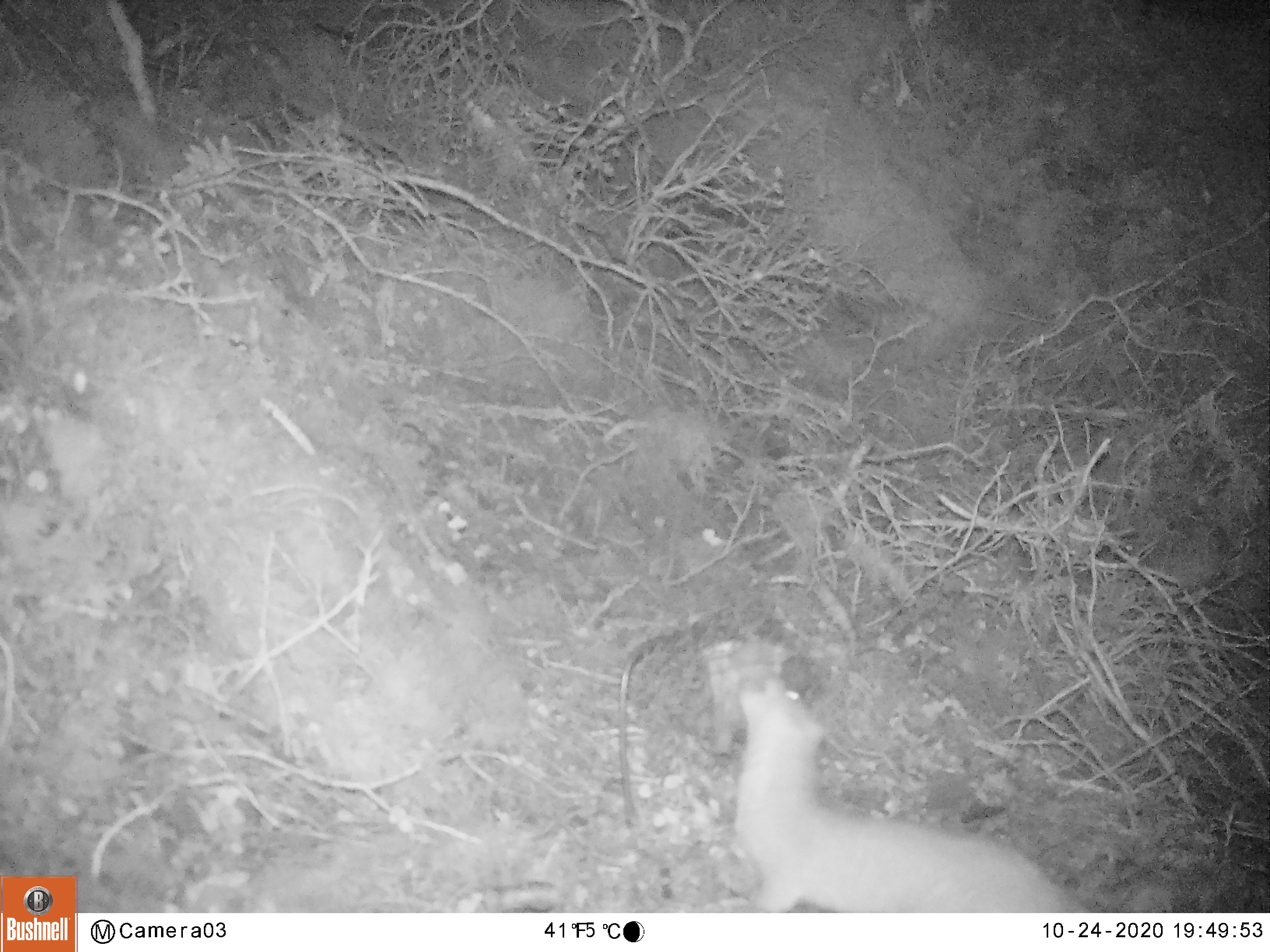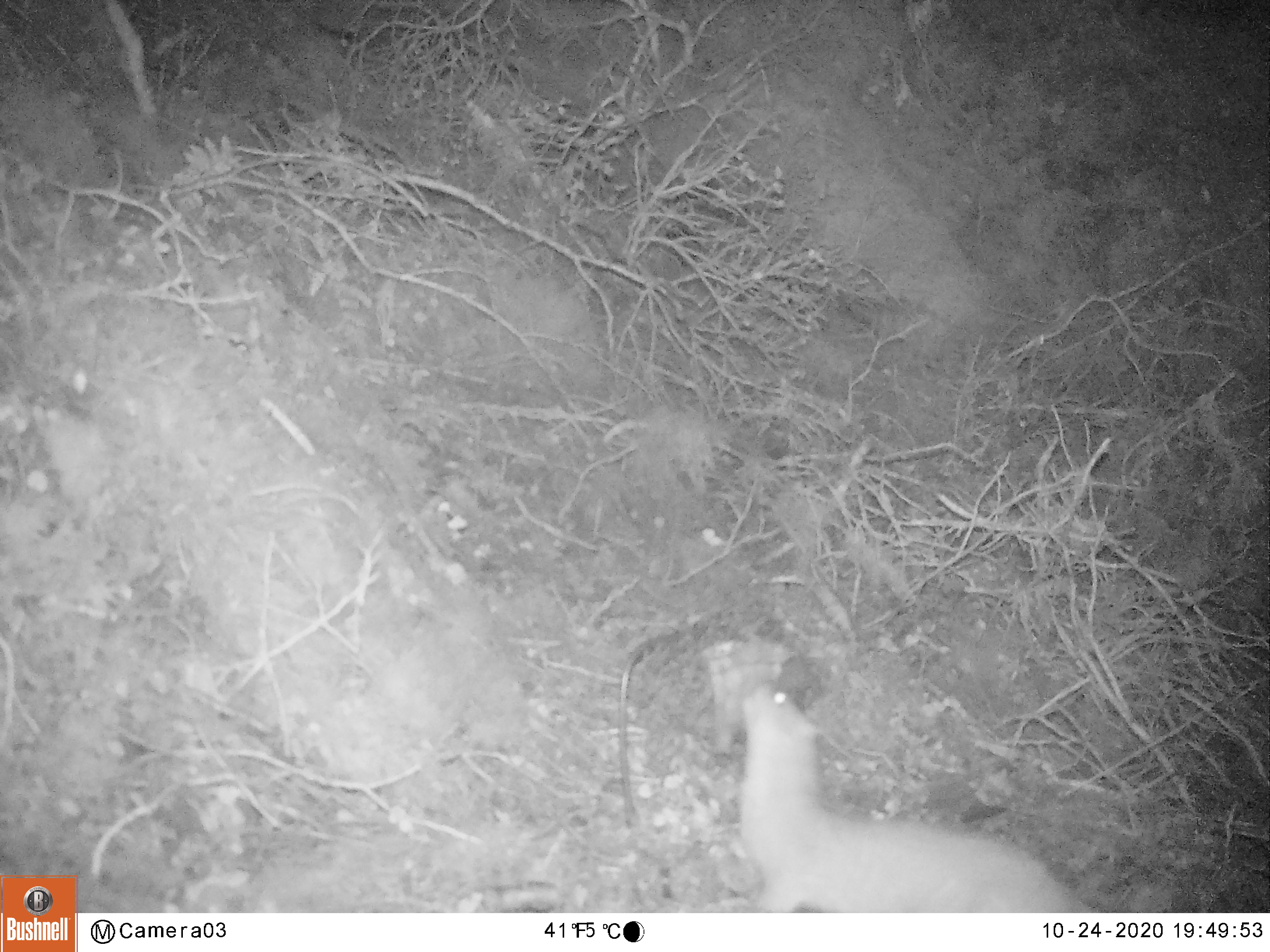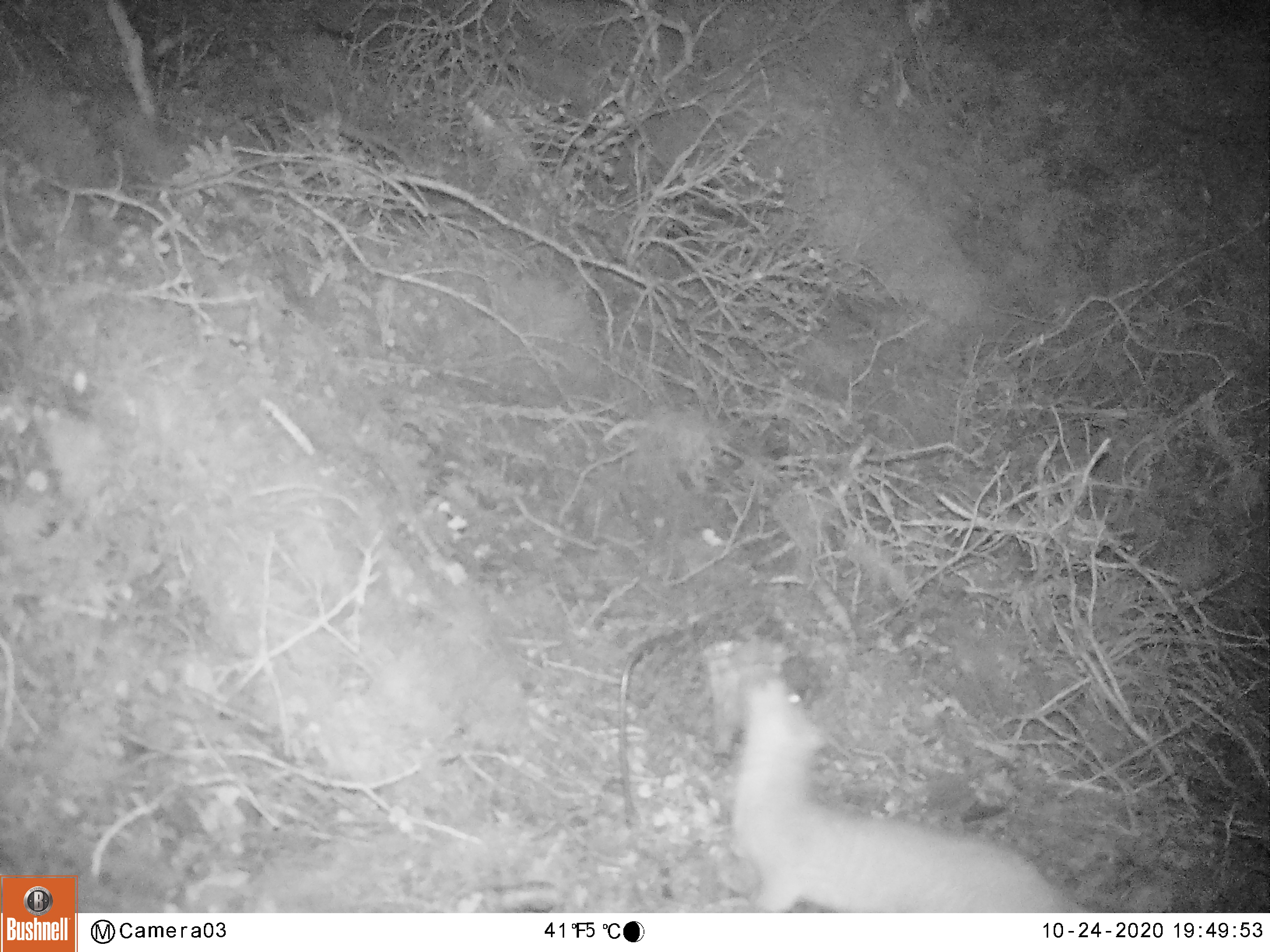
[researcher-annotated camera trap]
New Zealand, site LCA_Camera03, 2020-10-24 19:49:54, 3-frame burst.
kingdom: Animalia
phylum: Chordata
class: Mammalia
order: Carnivora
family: Mustelidae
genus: Mustela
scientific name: Mustela erminea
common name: stoat